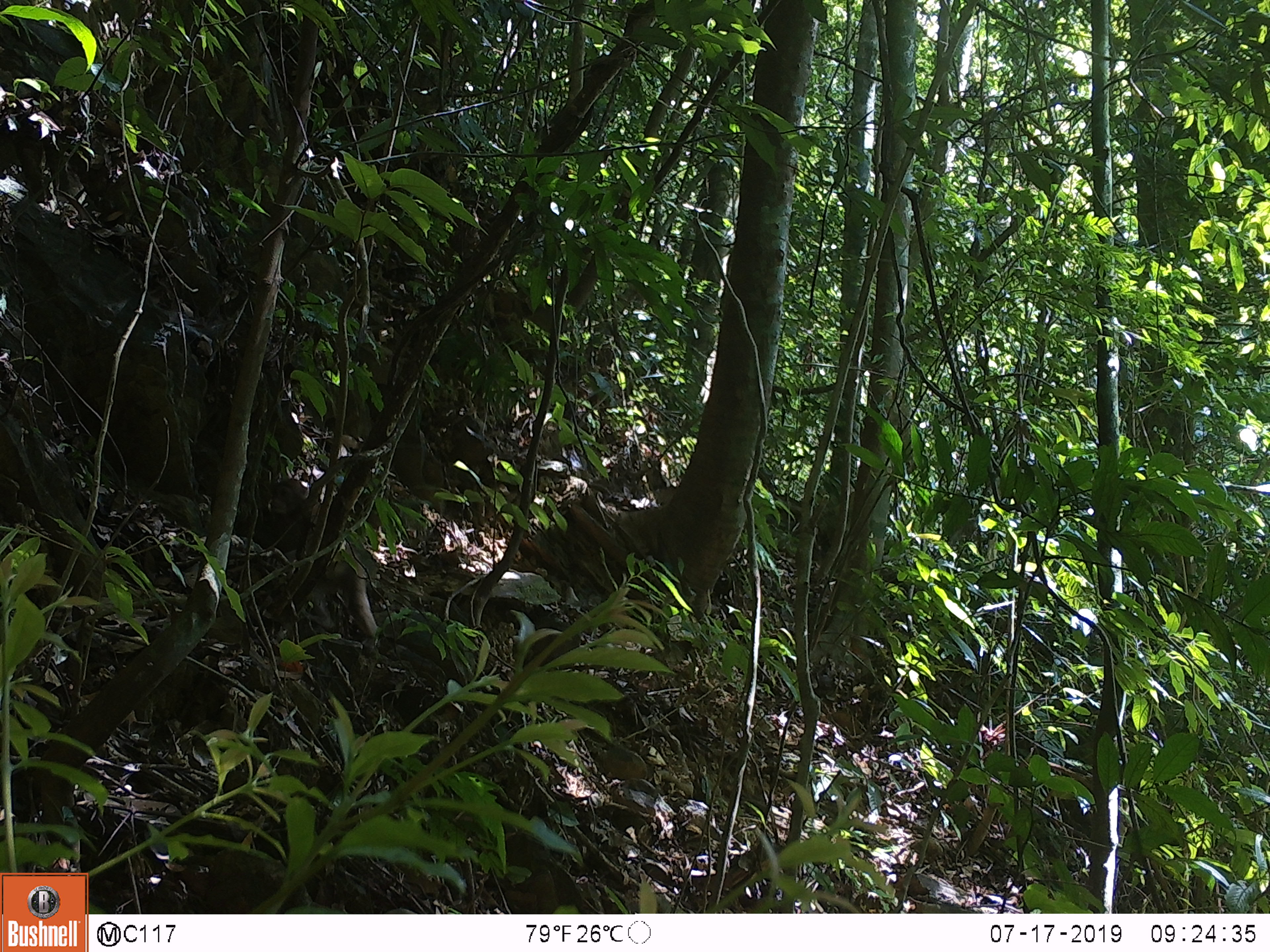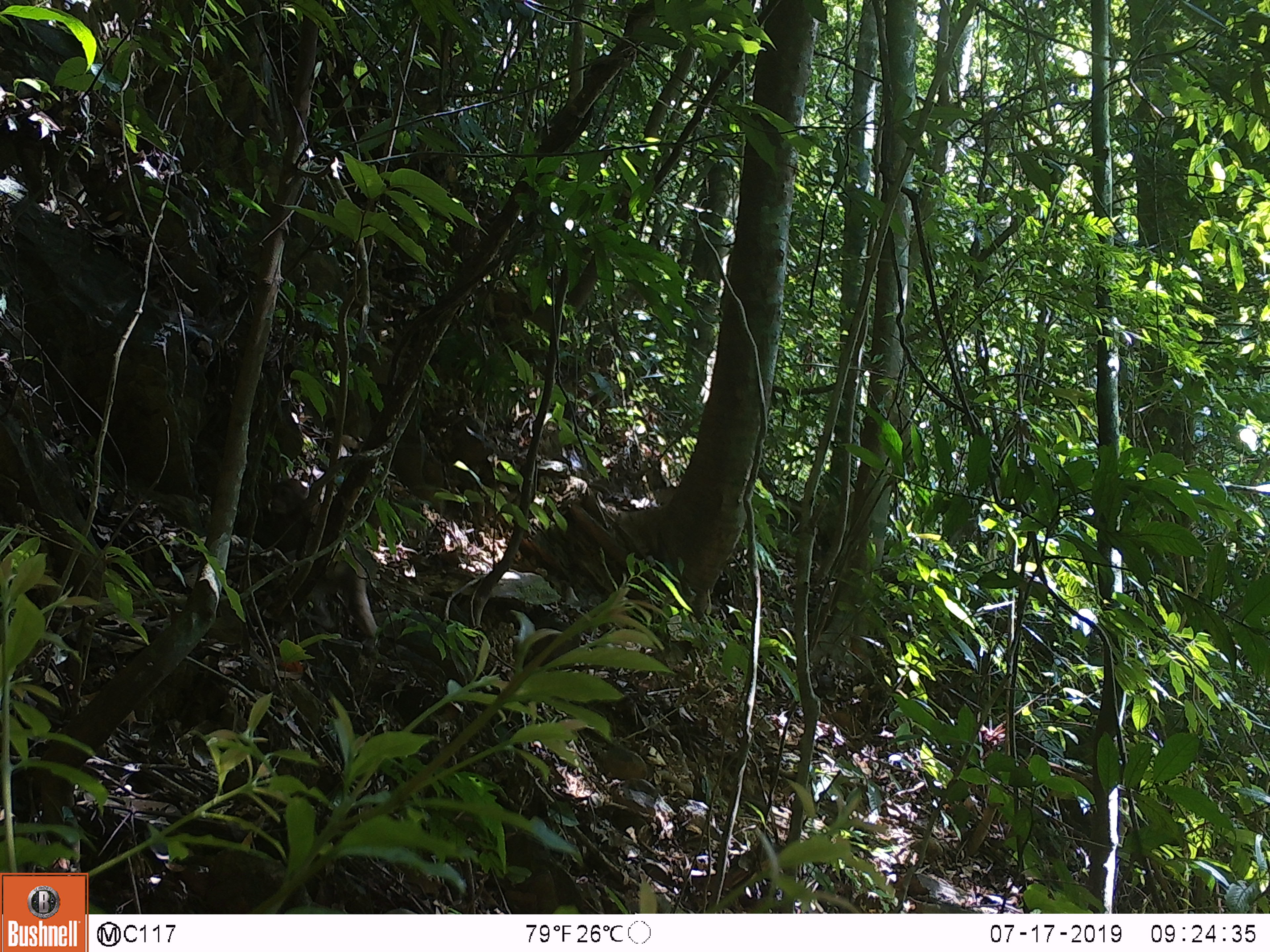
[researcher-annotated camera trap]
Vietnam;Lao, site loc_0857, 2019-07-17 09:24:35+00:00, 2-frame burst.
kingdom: Animalia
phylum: Chordata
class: Mammalia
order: Primates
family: Cercopithecidae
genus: Macaca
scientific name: Macaca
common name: macaque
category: macaque not stump tailed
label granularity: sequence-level